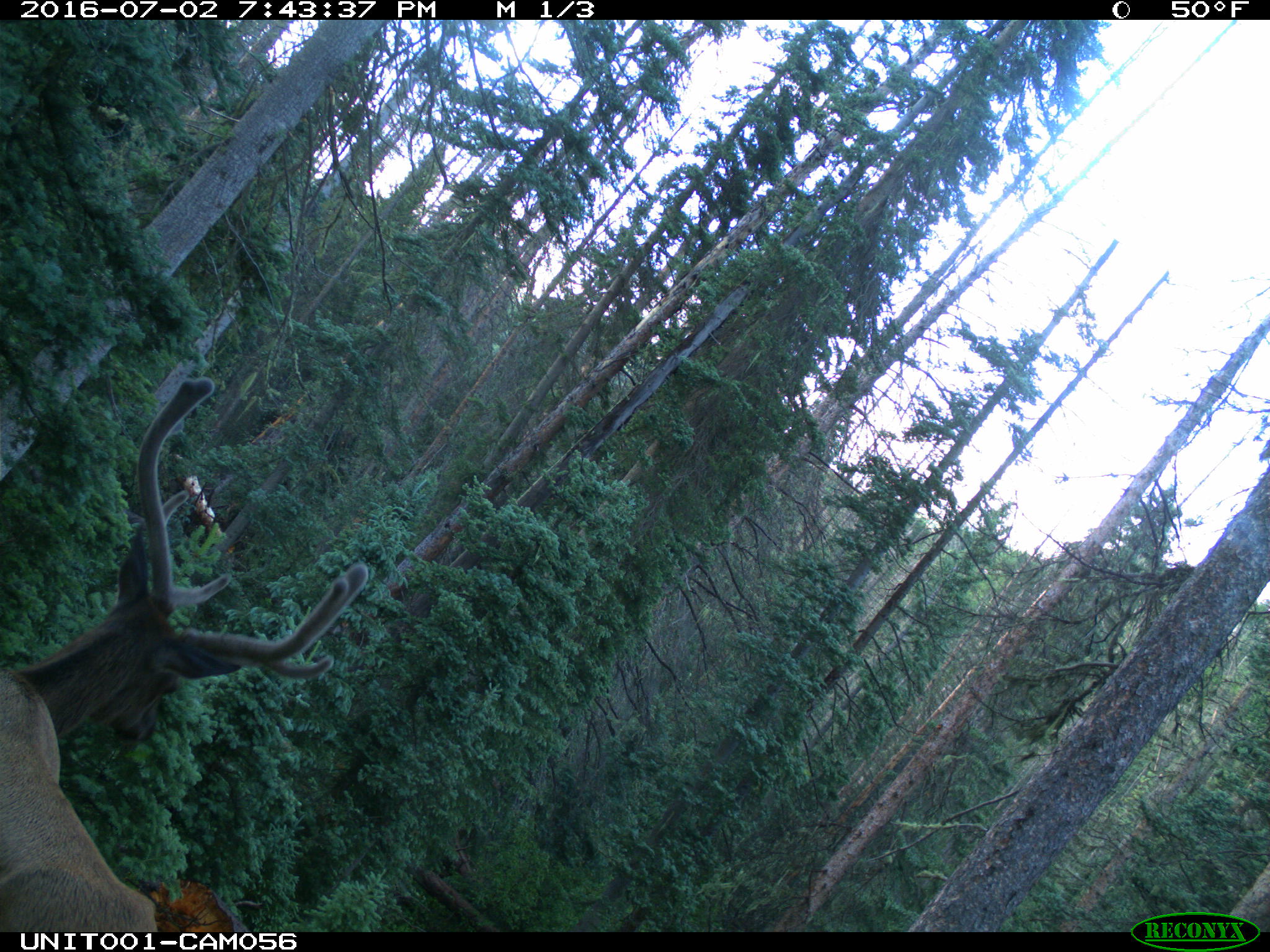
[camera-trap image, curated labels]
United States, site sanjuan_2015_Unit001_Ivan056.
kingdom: Animalia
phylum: Chordata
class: Mammalia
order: Artiodactyla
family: Cervidae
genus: Cervus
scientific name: Cervus elaphus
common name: red deer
Cervus elaphus (red deer).